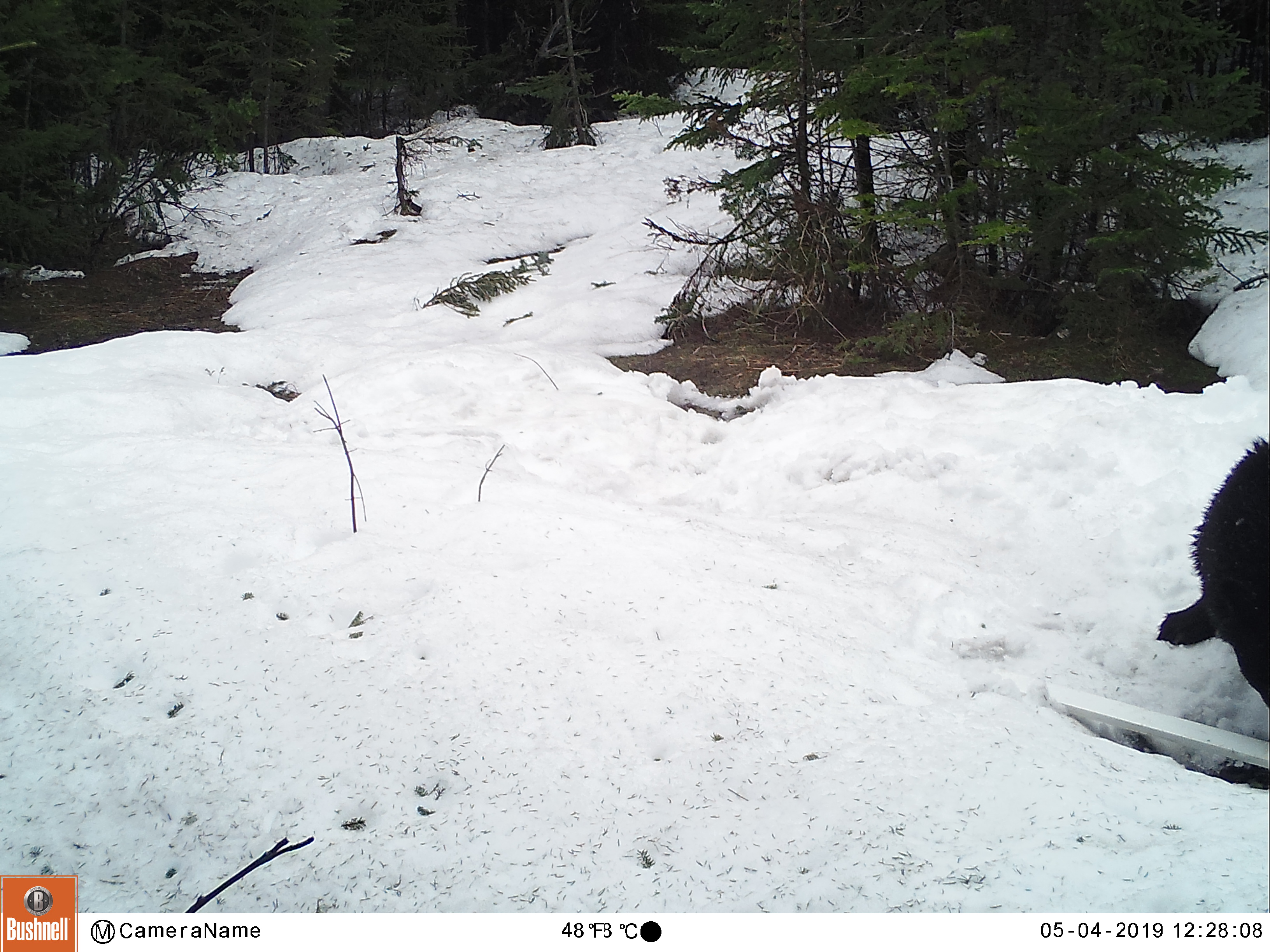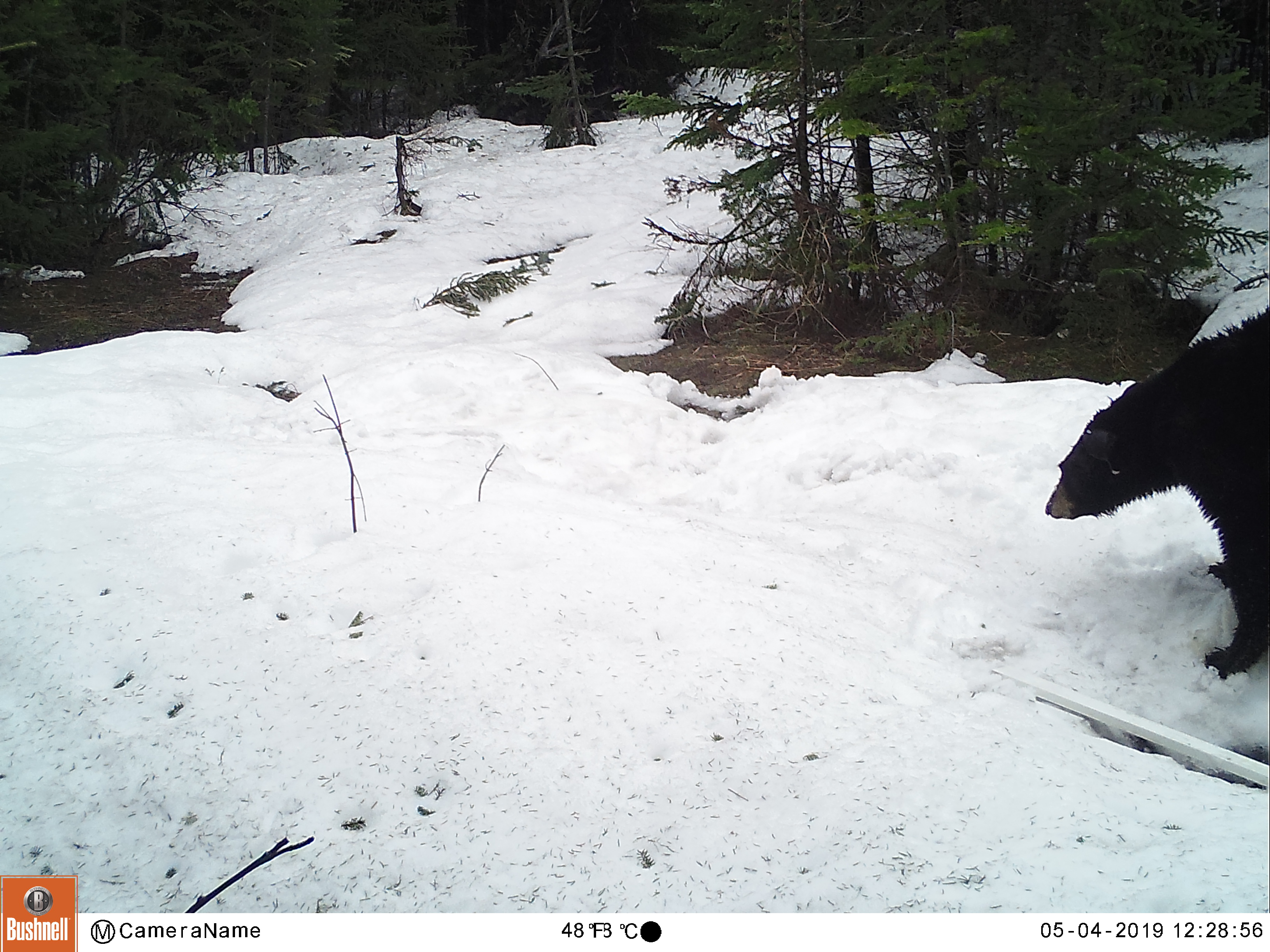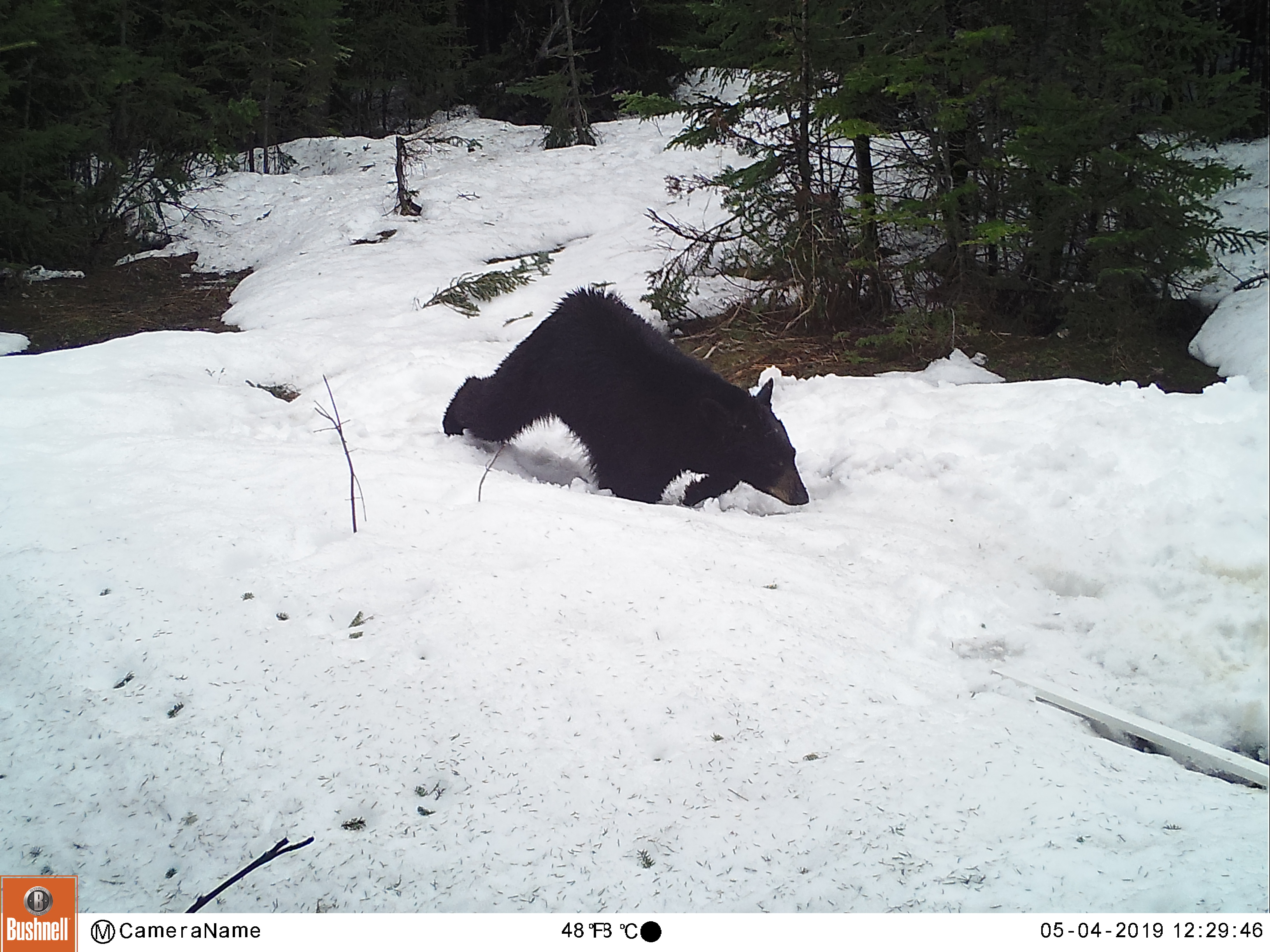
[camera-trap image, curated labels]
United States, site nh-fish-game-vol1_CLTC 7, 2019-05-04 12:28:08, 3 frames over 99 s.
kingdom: Animalia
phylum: Chordata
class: Mammalia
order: Carnivora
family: Ursidae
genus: Ursus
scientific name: Ursus americanus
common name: black bear